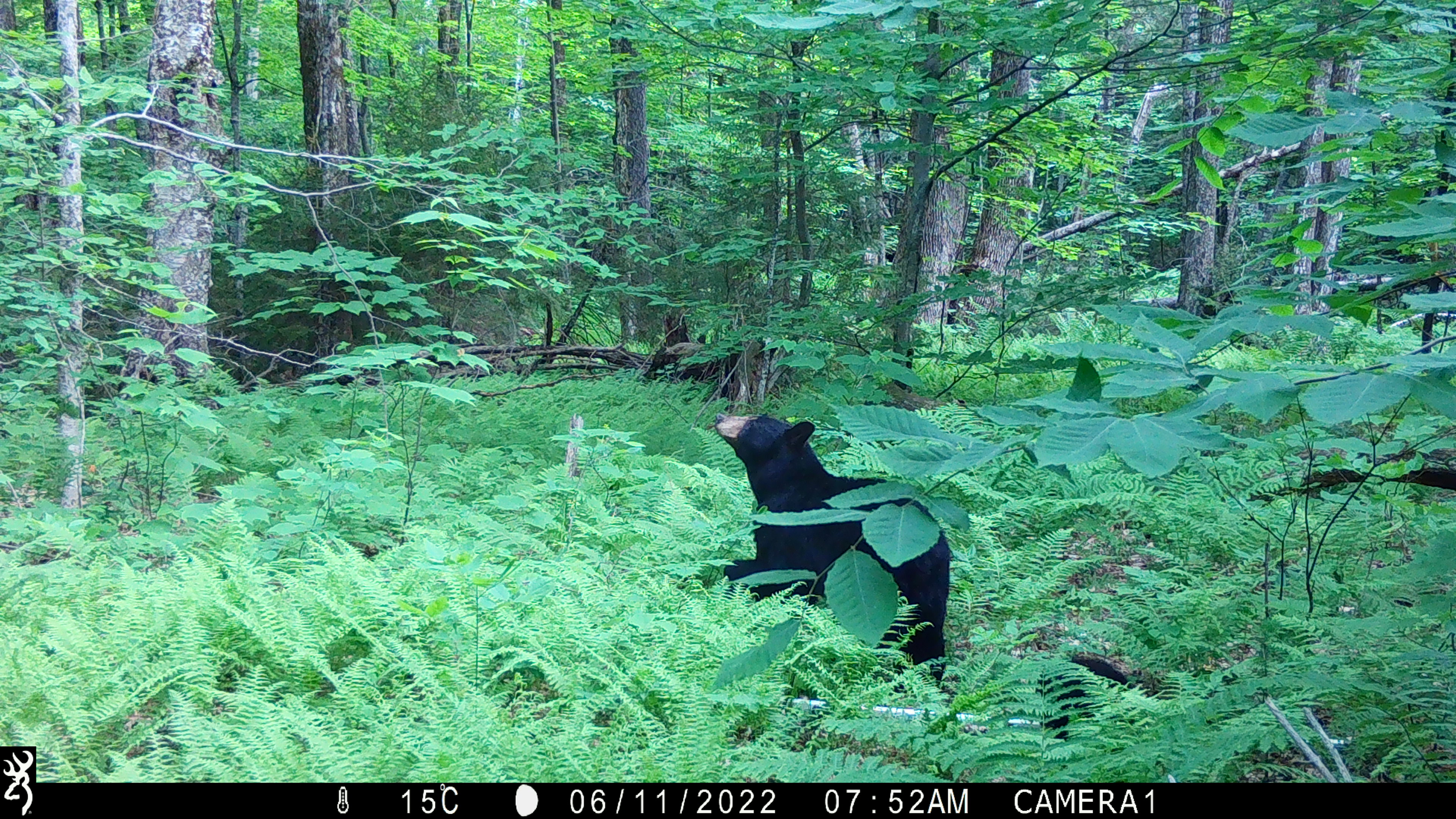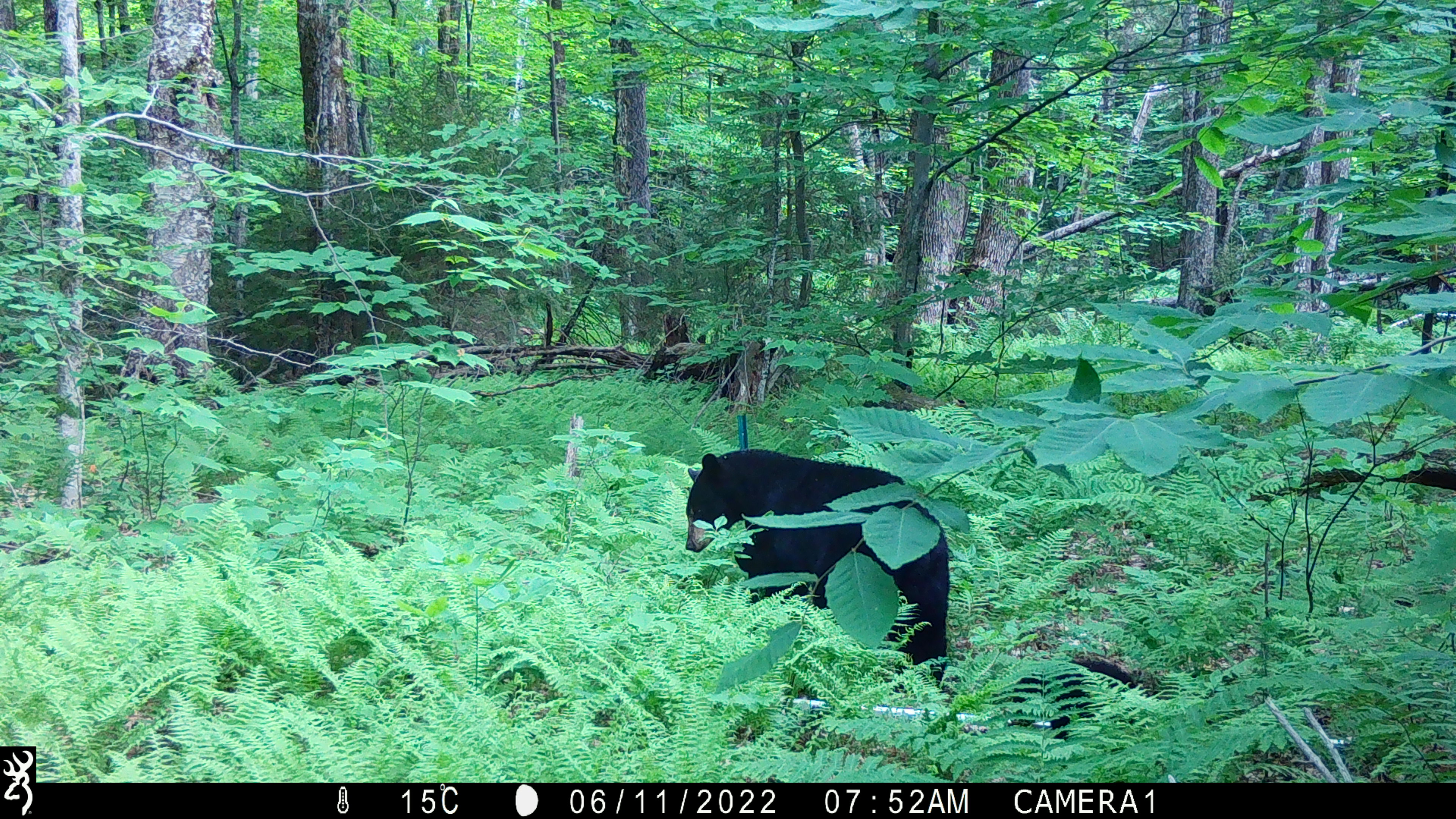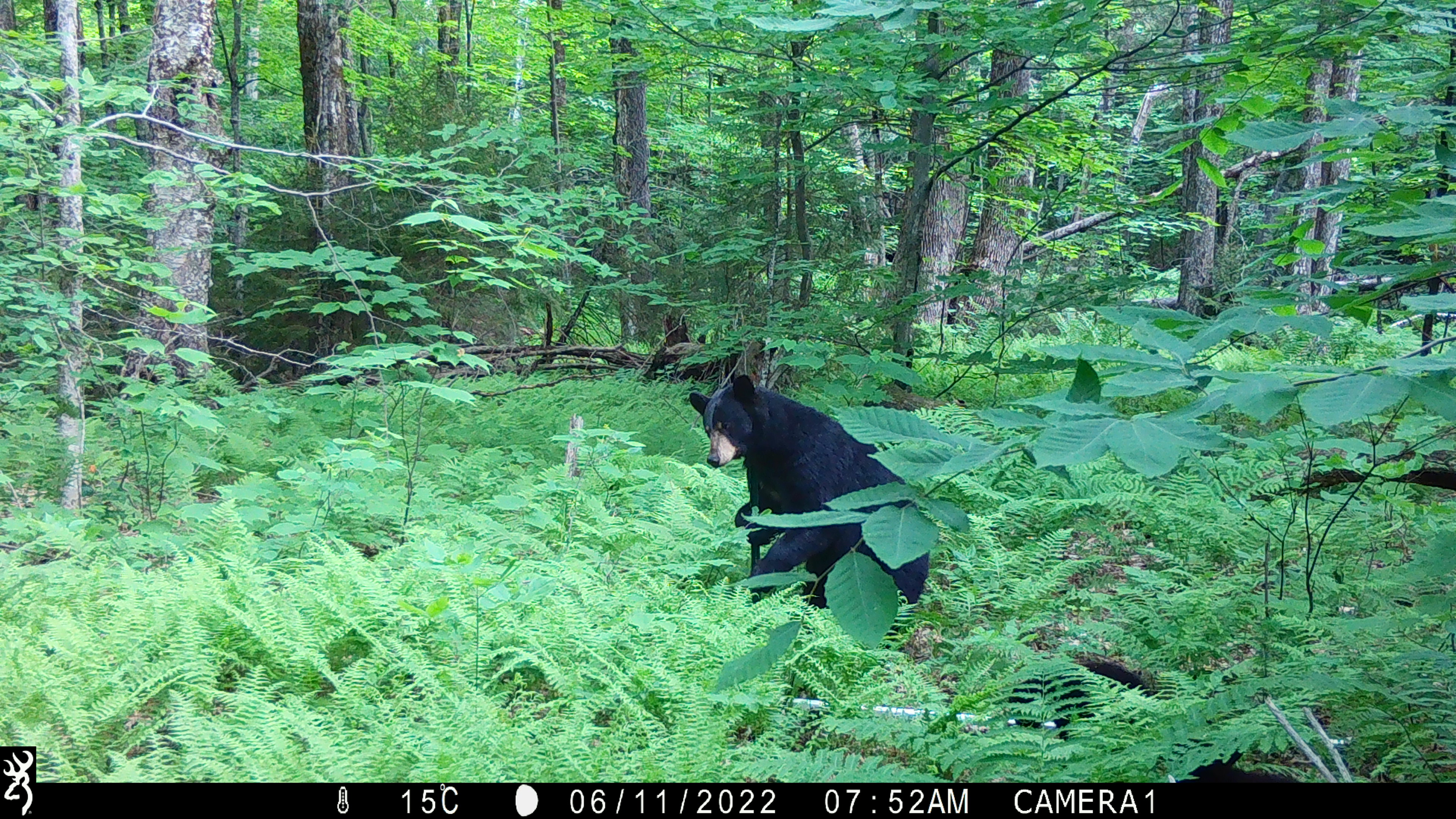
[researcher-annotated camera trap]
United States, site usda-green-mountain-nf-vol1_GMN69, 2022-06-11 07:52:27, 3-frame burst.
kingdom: Animalia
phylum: Chordata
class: Mammalia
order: Carnivora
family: Ursidae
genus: Ursus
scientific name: Ursus americanus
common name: black bear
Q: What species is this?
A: Black bear (Ursus americanus).